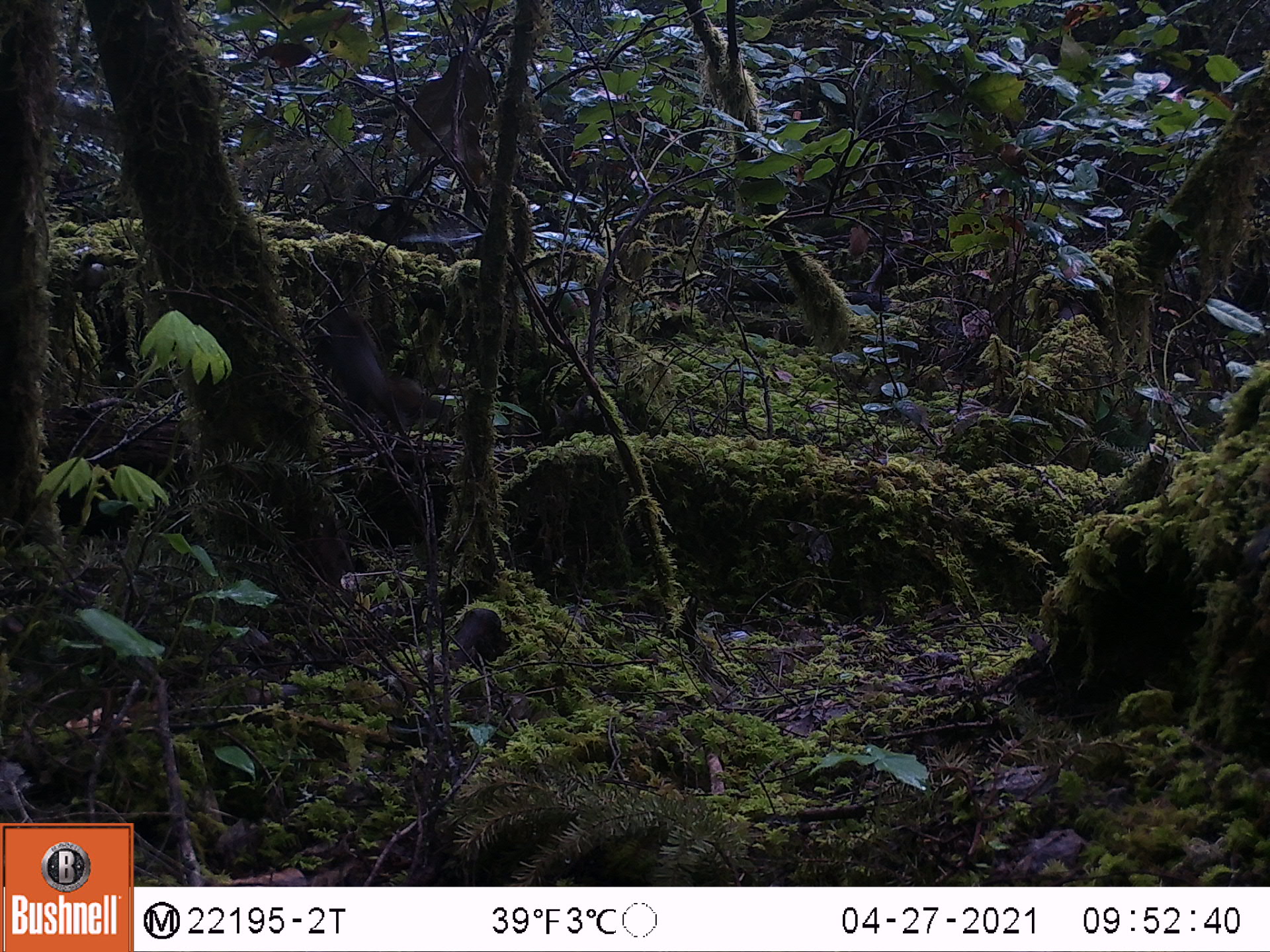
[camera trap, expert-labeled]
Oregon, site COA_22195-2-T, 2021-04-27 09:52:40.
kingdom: Animalia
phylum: Chordata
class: Mammalia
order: Rodentia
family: Sciuridae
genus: Tamiasciurus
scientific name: Tamiasciurus douglasii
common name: douglas squirrel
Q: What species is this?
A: Douglas squirrel (Tamiasciurus douglasii).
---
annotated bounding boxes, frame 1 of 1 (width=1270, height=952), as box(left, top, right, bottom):
douglas squirrel: box(282, 278, 496, 479)